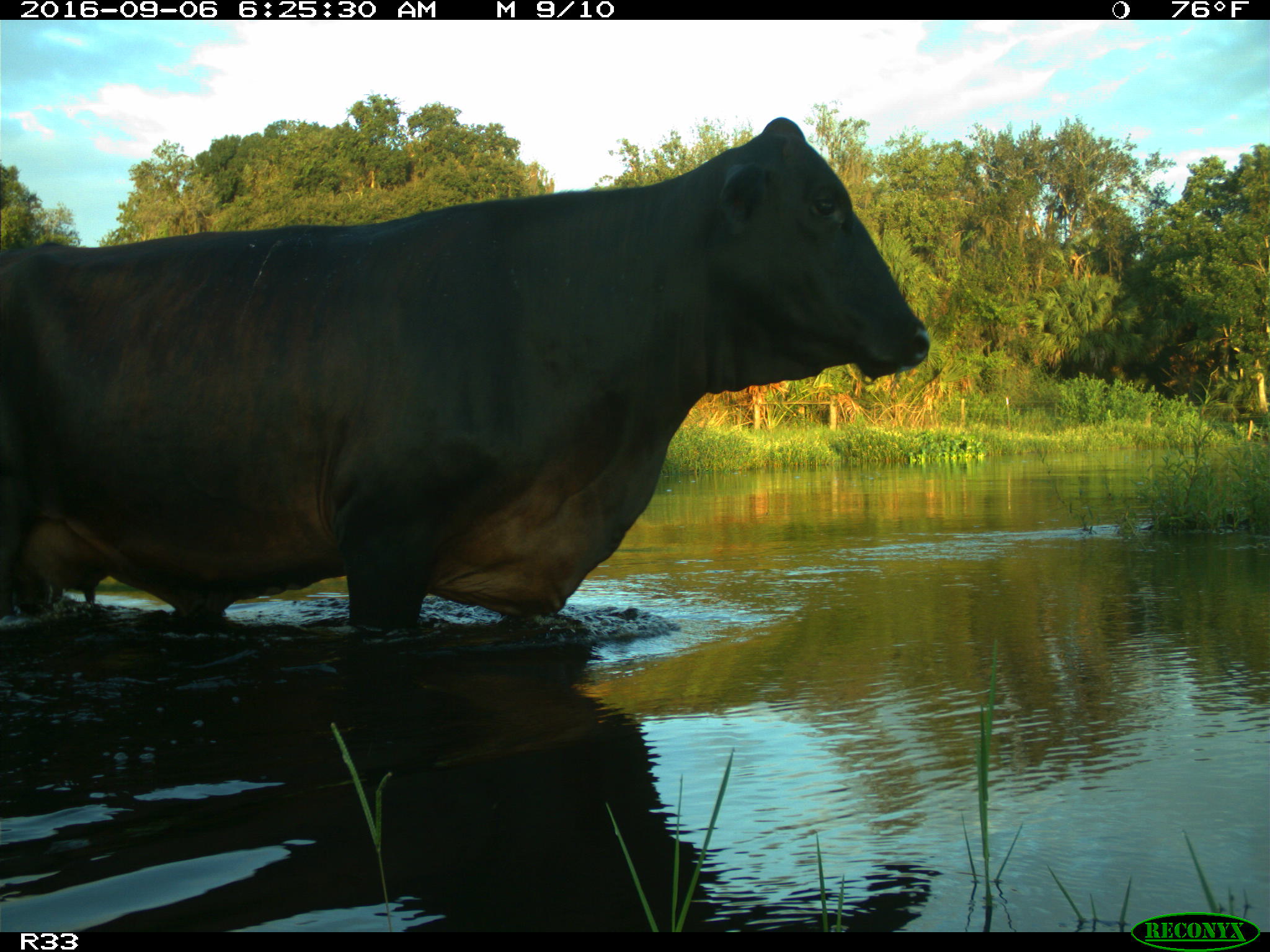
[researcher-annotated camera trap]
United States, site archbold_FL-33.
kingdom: Animalia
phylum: Chordata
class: Mammalia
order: Artiodactyla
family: Bovidae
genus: Bos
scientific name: Bos taurus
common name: domestic cow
Bos taurus (domestic cow).